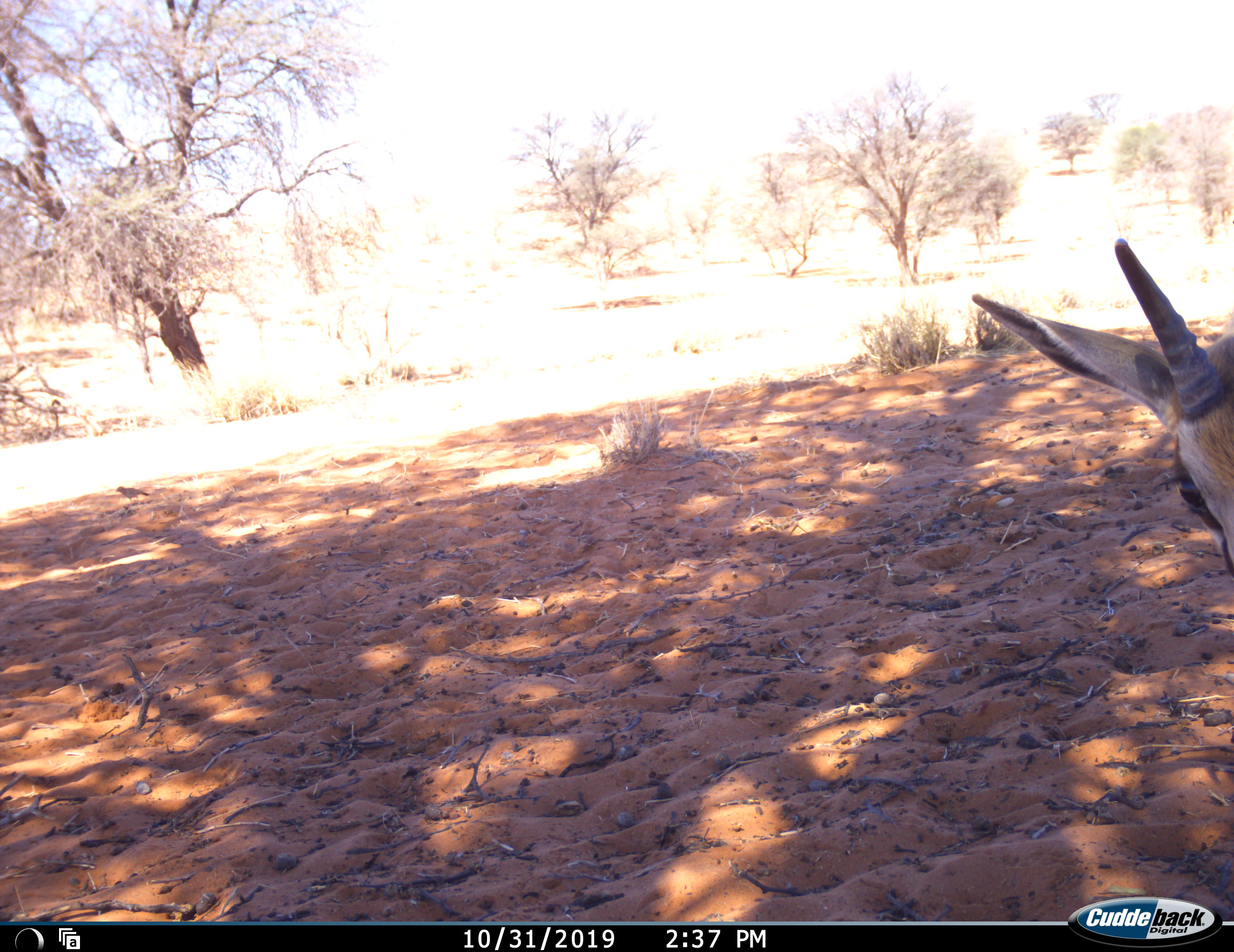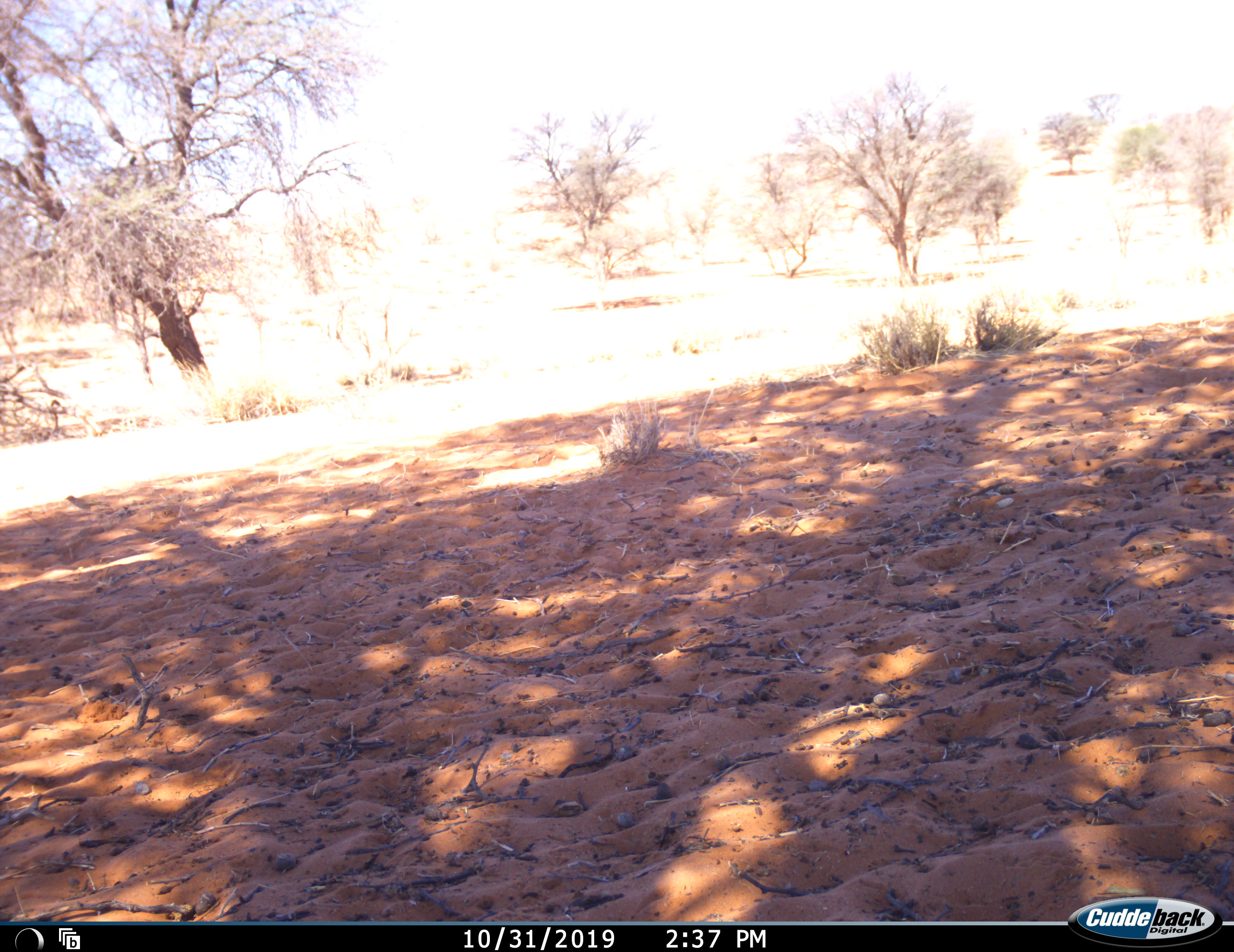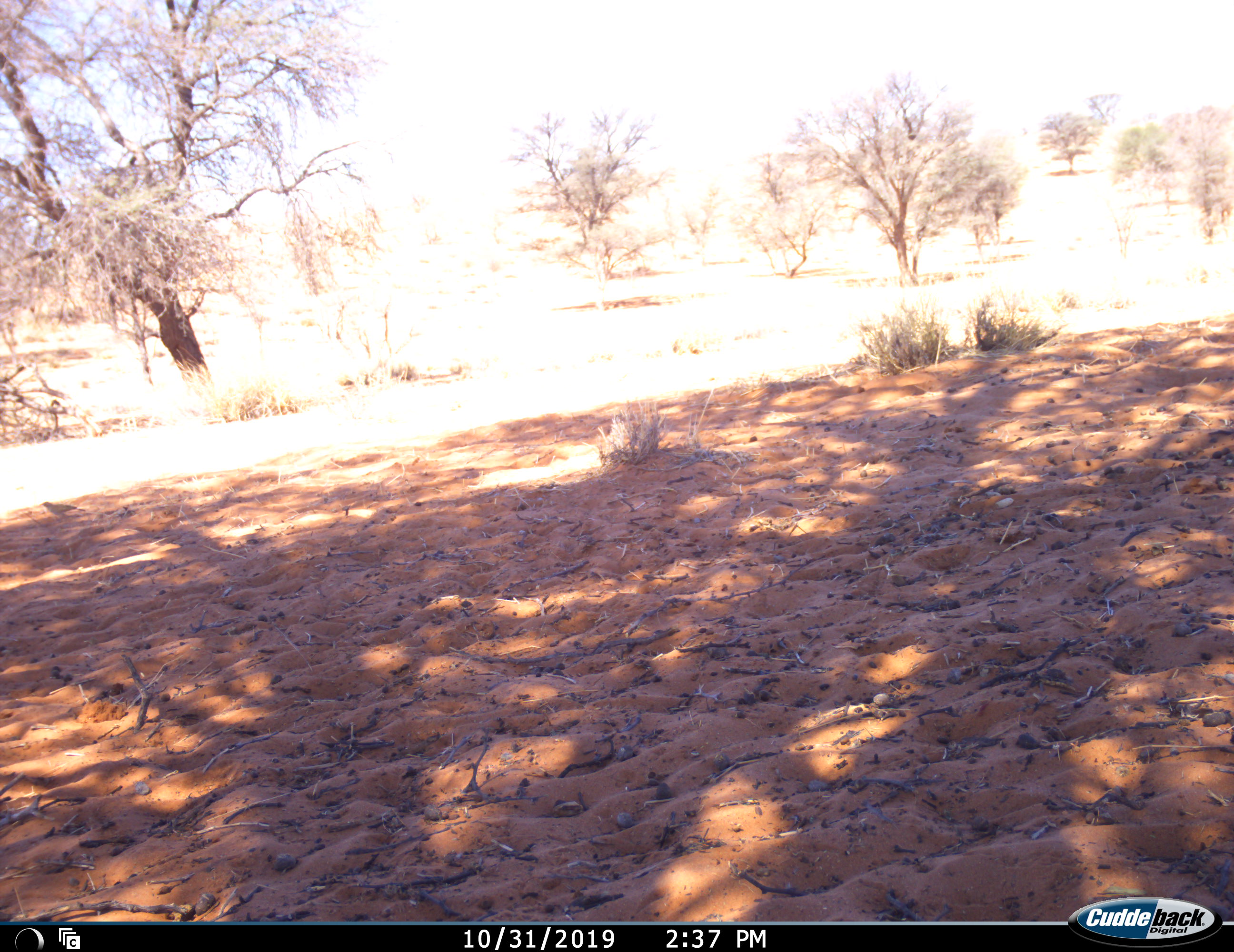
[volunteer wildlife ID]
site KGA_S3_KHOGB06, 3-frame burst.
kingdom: Animalia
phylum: Chordata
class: Mammalia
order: Artiodactyla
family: Bovidae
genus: Antidorcas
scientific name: Antidorcas marsupialis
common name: springbok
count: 1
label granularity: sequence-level